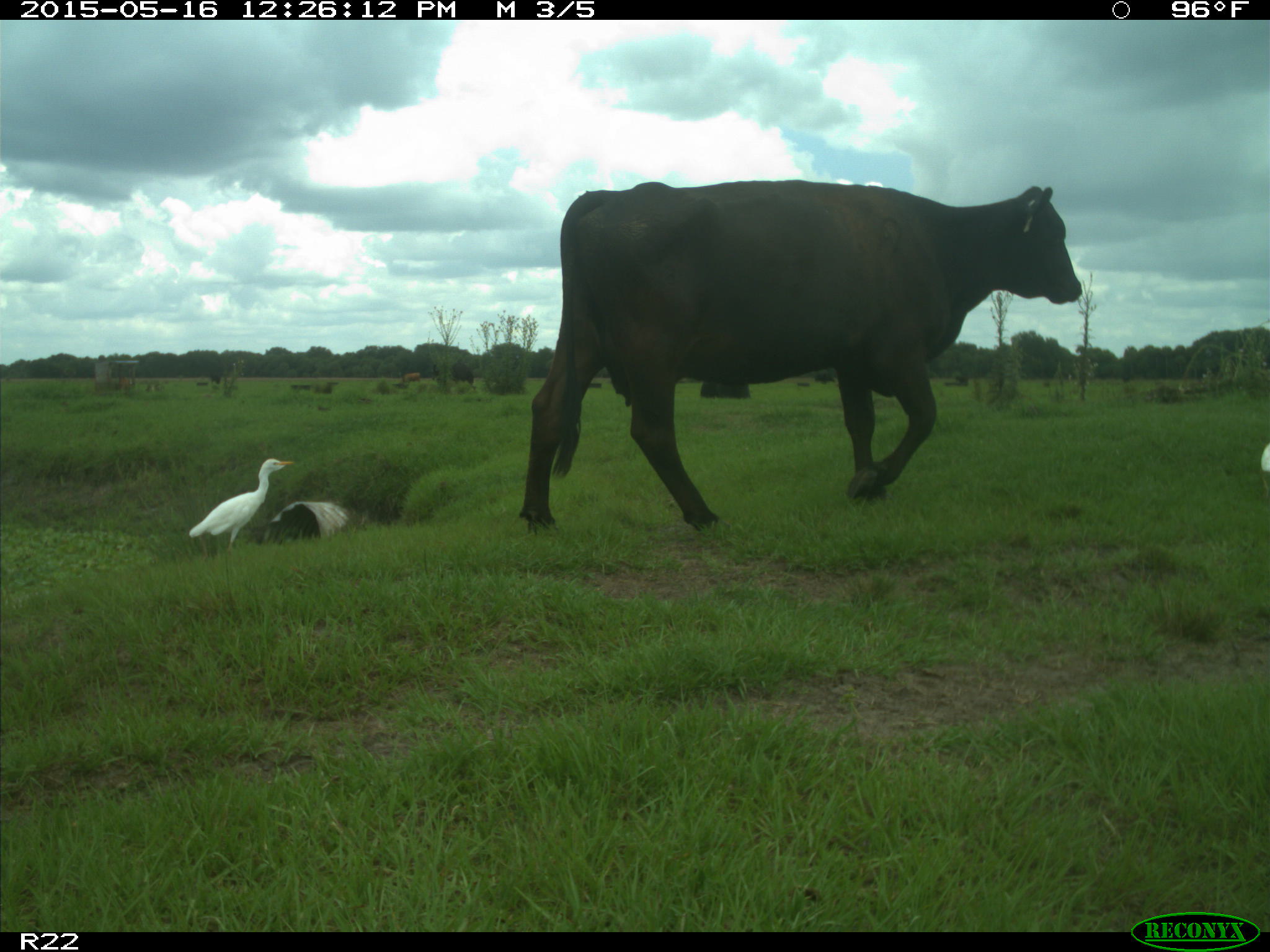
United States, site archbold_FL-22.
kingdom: Animalia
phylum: Chordata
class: Mammalia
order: Artiodactyla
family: Bovidae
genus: Bos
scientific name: Bos taurus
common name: domestic cow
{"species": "Bos taurus (domestic cow)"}